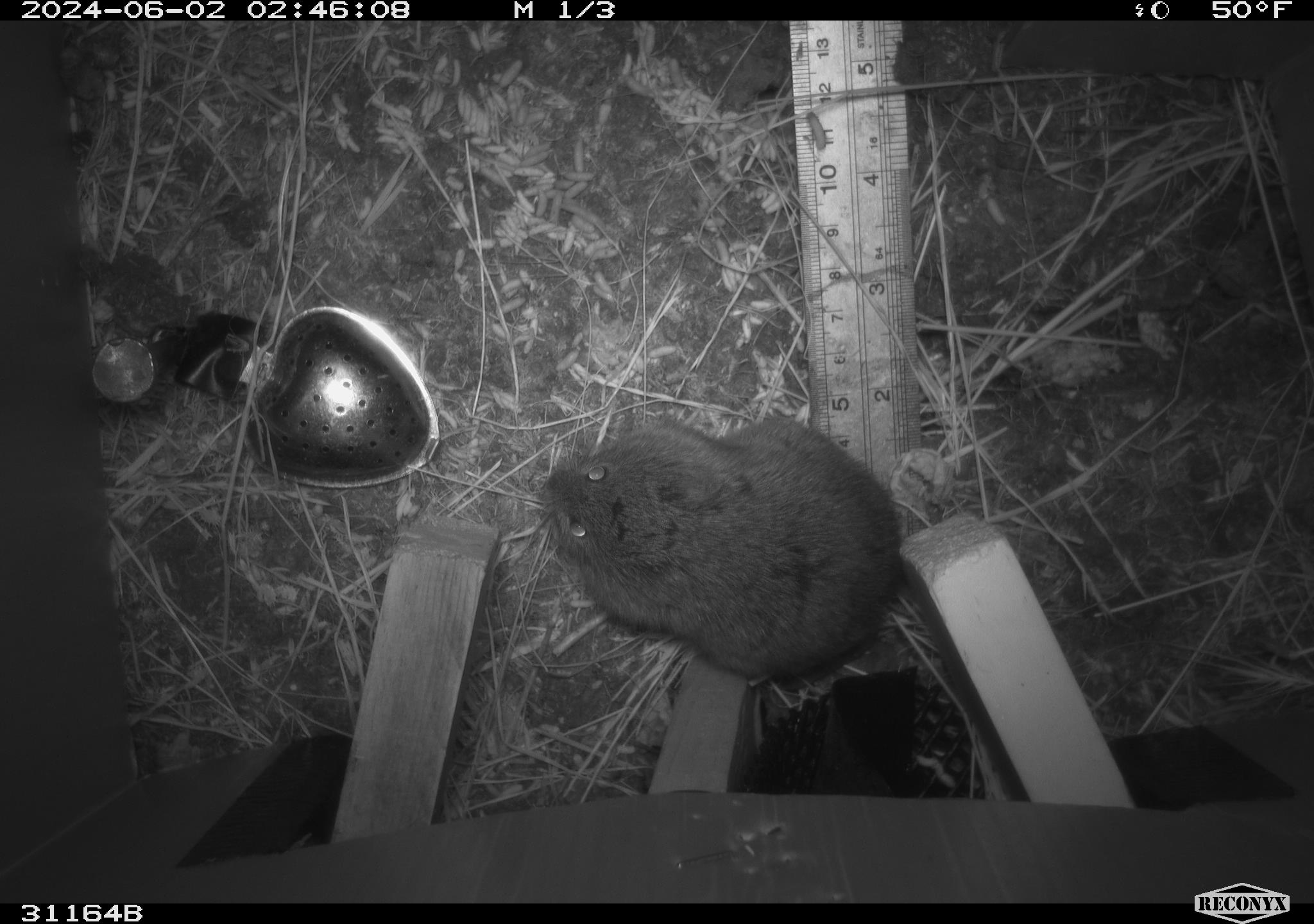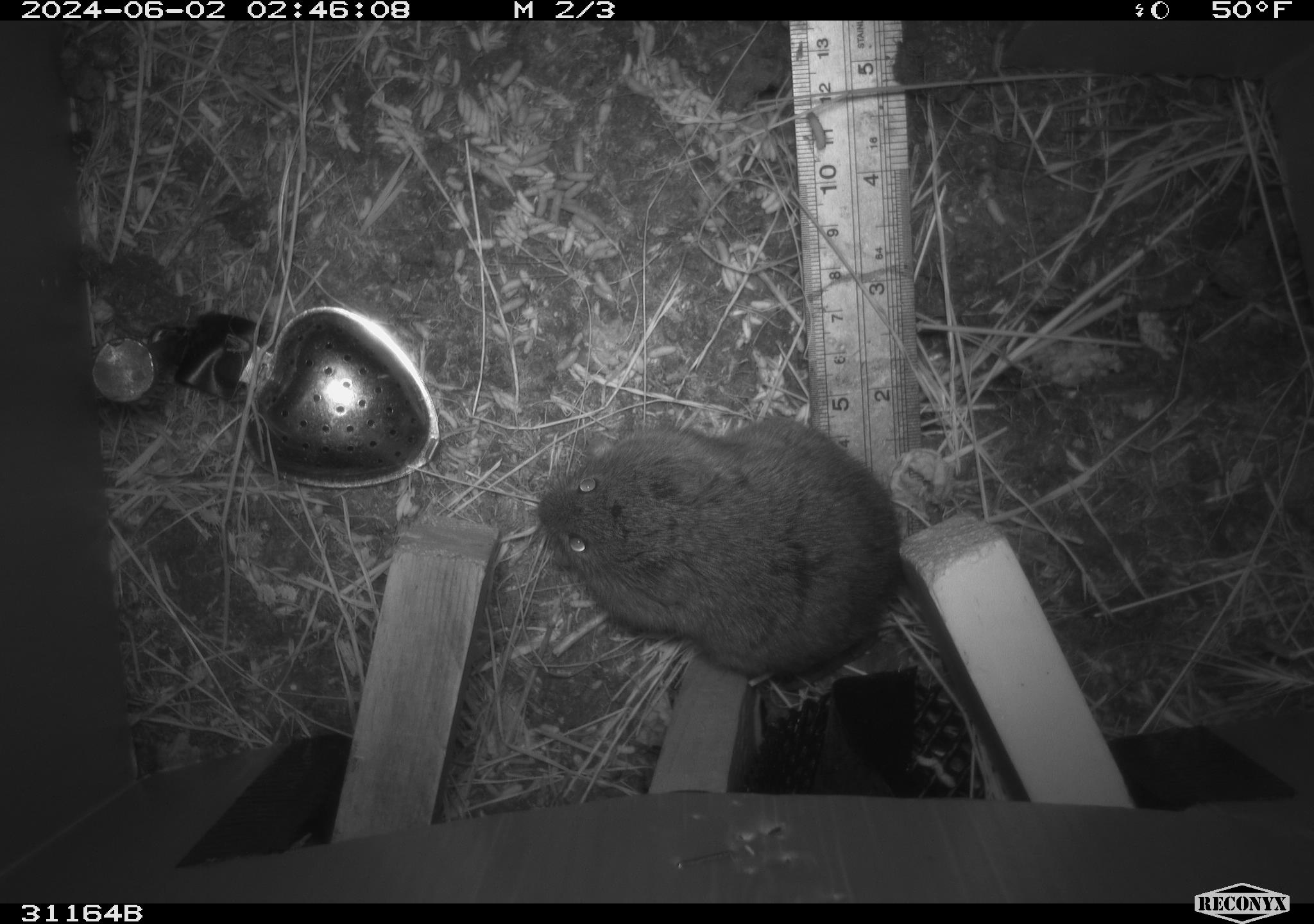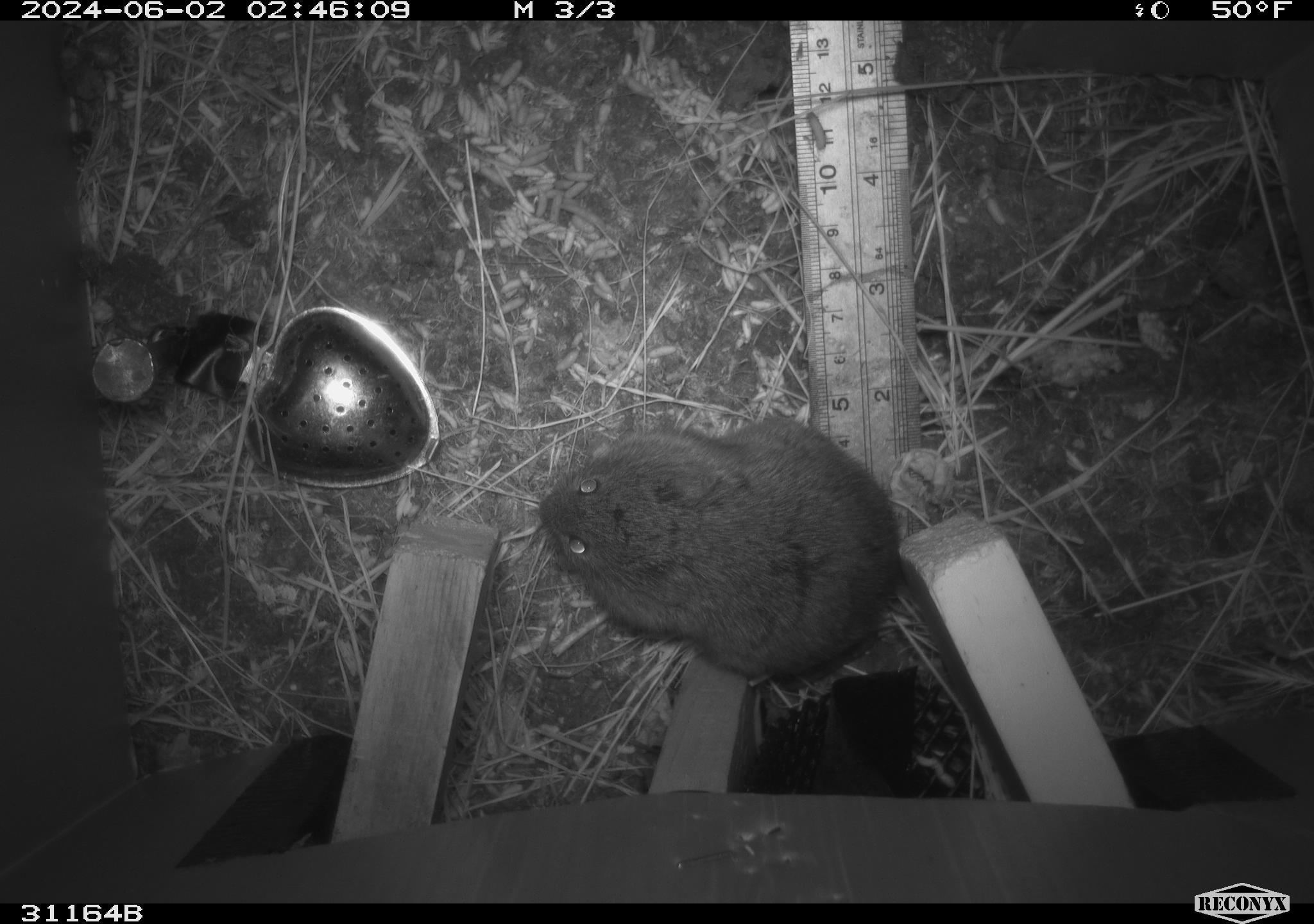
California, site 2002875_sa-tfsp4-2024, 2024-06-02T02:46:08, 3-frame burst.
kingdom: Animalia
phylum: Chordata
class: Mammalia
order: Rodentia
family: Cricetidae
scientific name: Arvicolinae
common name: voles, lemmings, and muskrats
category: arvicolinae subfamily